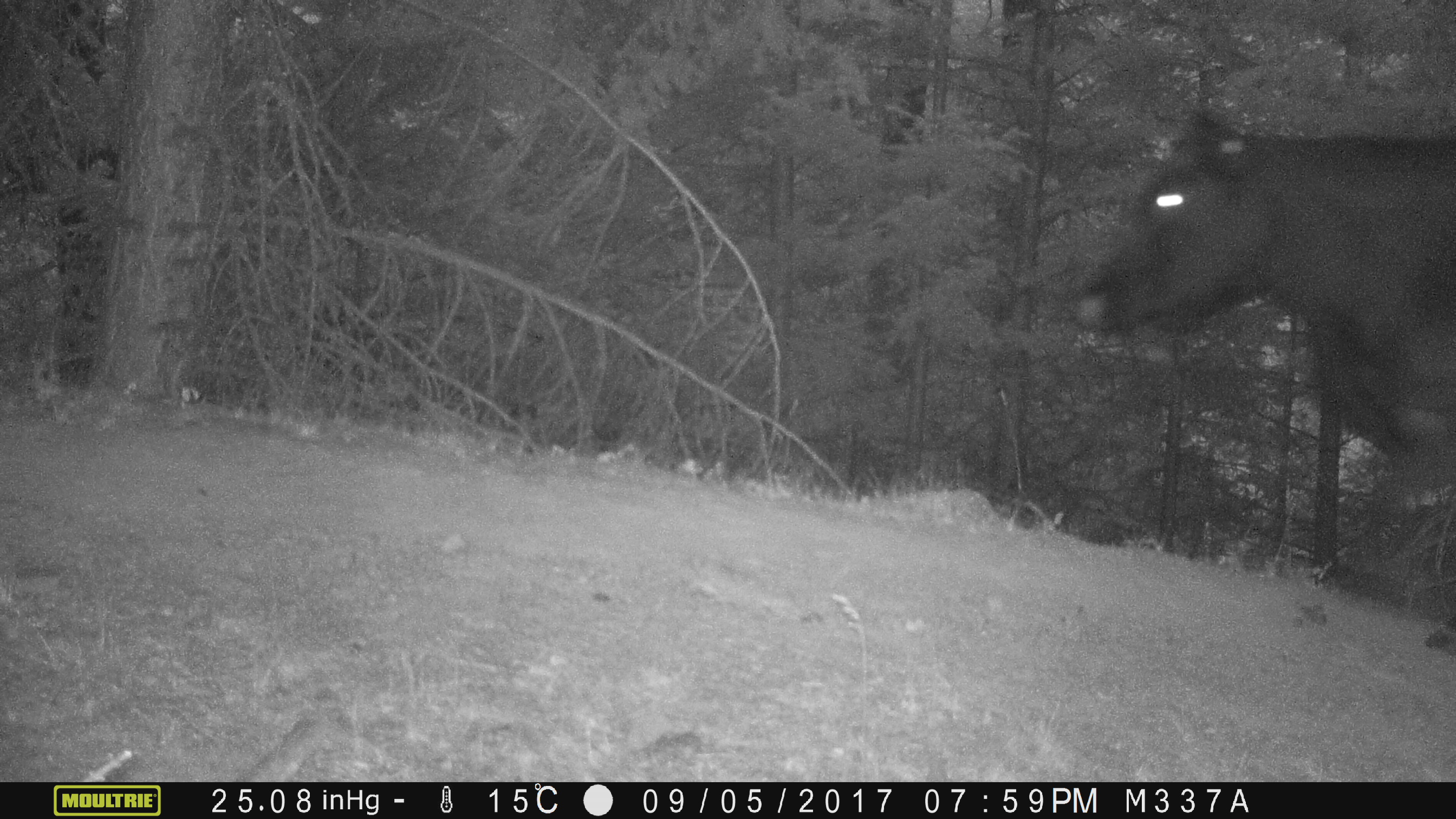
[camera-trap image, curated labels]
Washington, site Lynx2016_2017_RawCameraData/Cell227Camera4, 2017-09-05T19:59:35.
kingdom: Animalia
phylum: Chordata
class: Mammalia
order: Artiodactyla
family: Bovidae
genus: Bos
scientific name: Bos taurus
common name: domestic cattle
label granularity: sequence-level